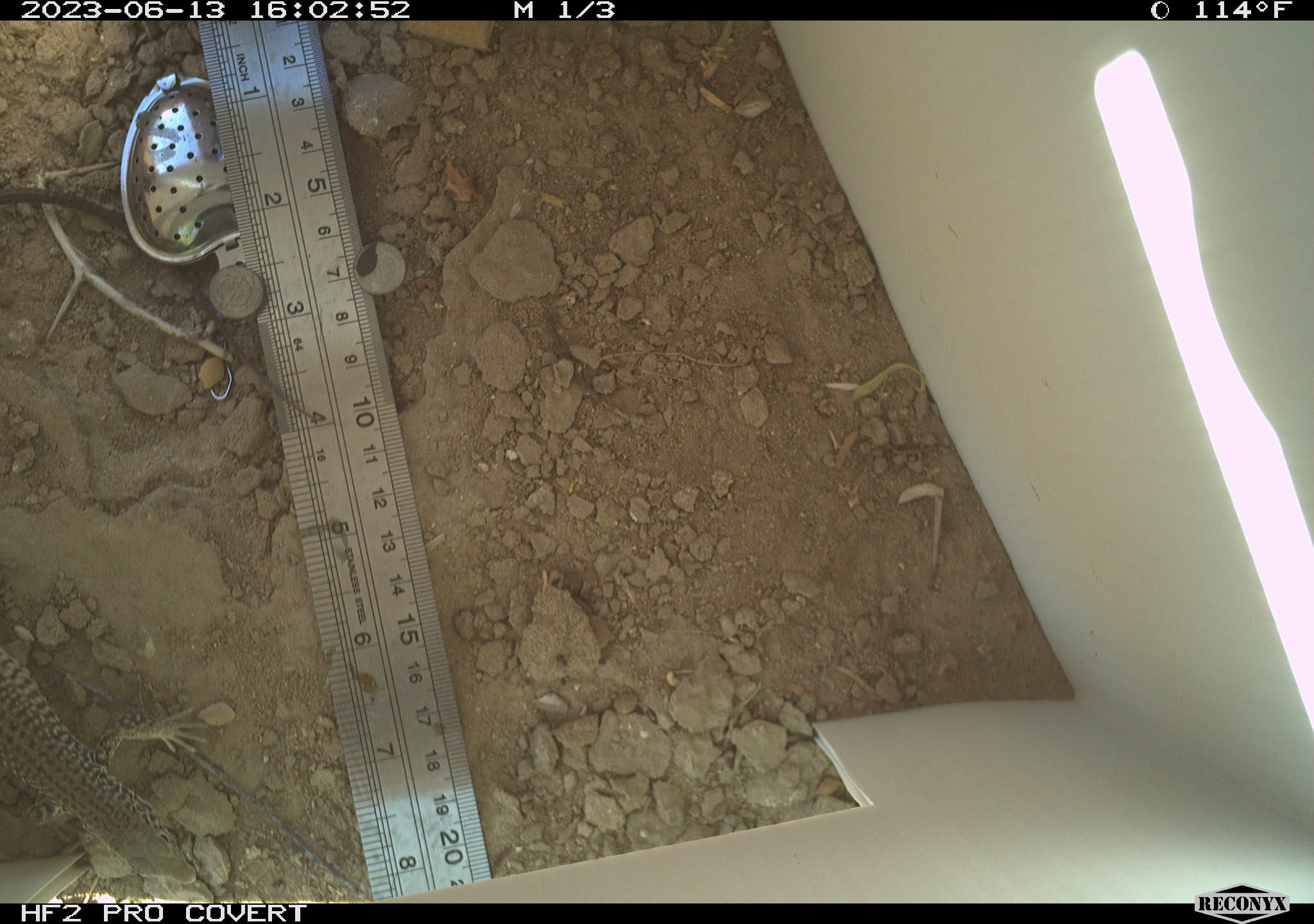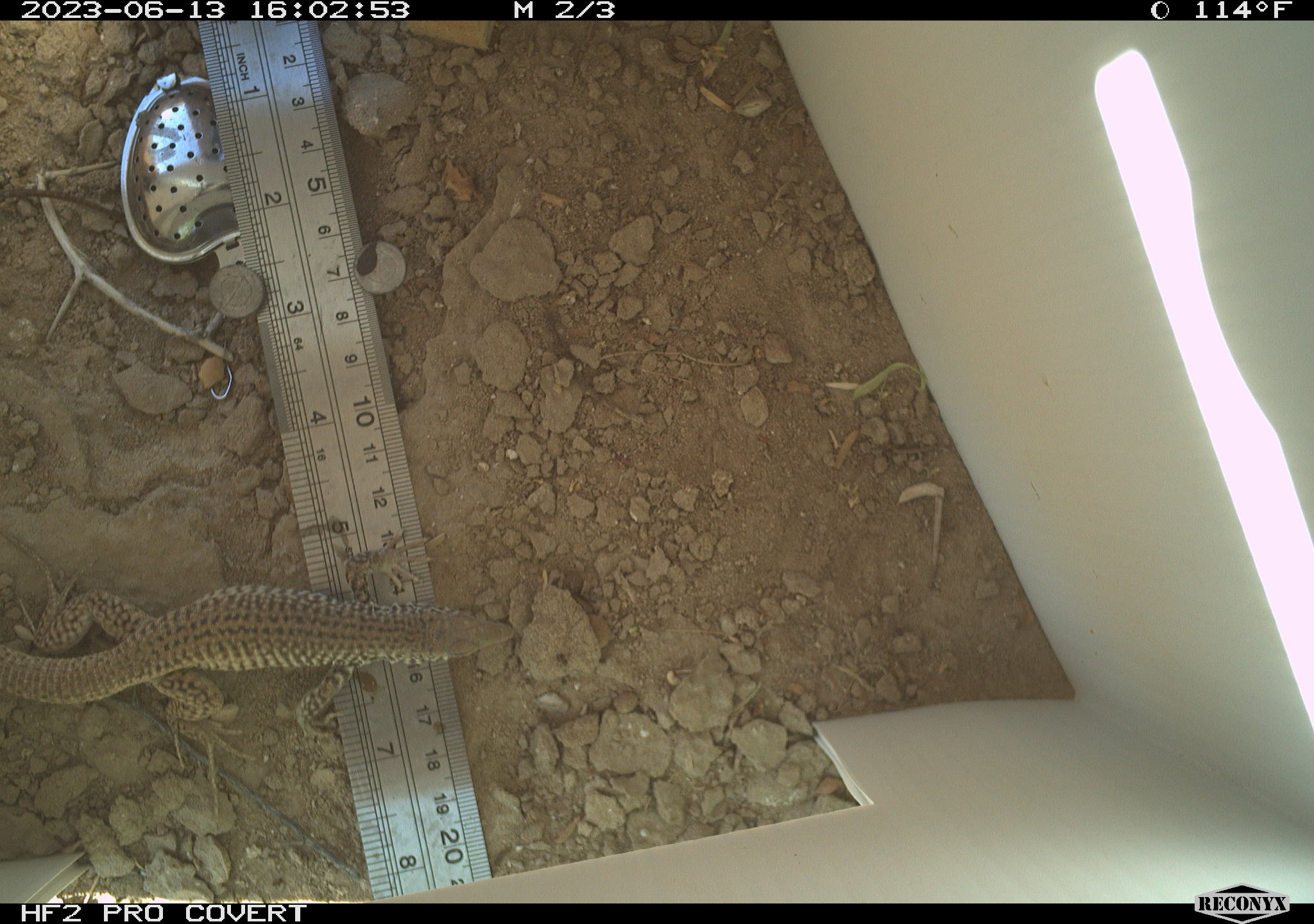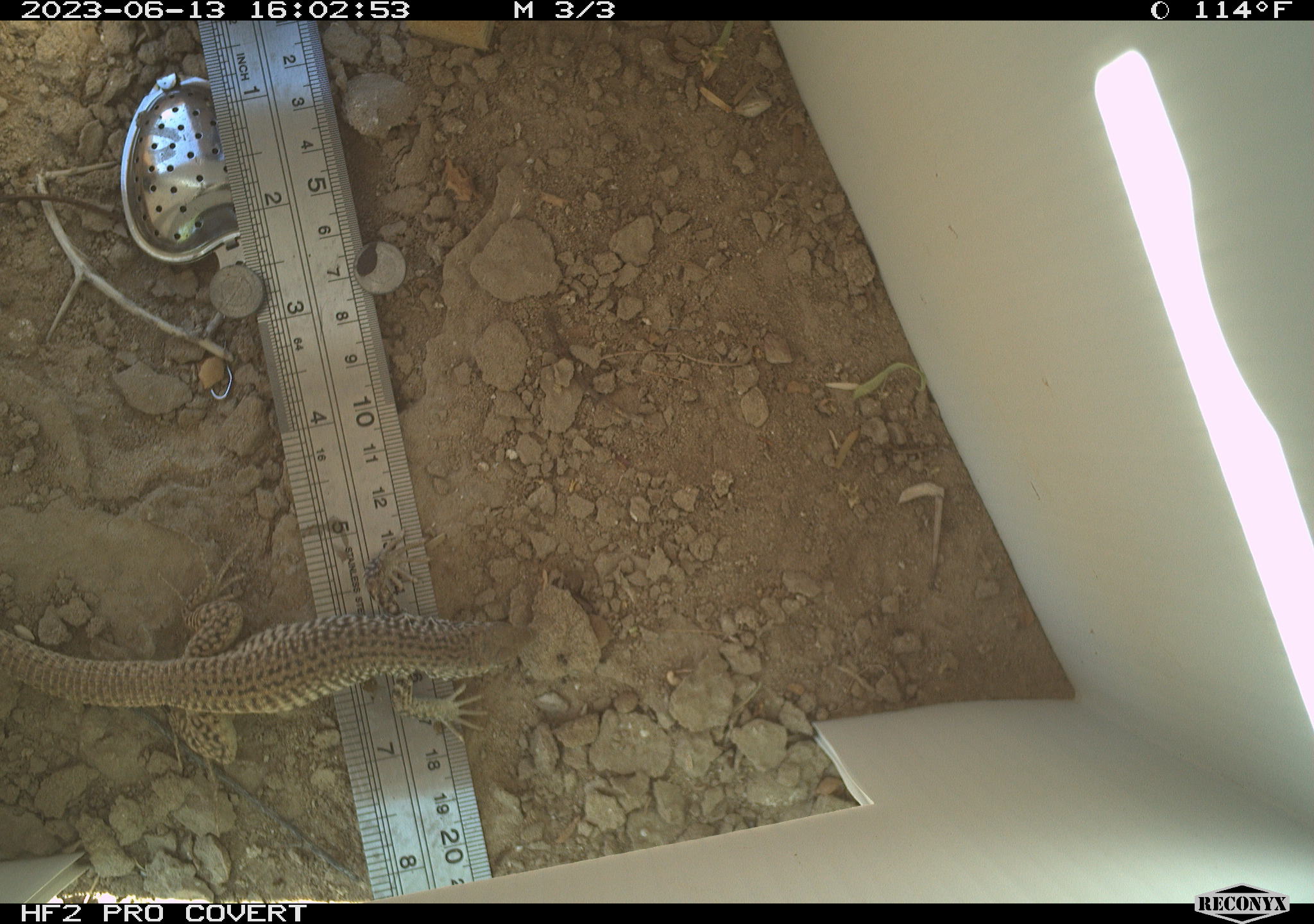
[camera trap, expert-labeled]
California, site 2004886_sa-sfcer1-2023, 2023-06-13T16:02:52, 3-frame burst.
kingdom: Animalia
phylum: Chordata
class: Reptilia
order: Squamata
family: Teiidae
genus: Aspidoscelis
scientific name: Aspidoscelis tigris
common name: western whiptail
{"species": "western whiptail (Aspidoscelis tigris)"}